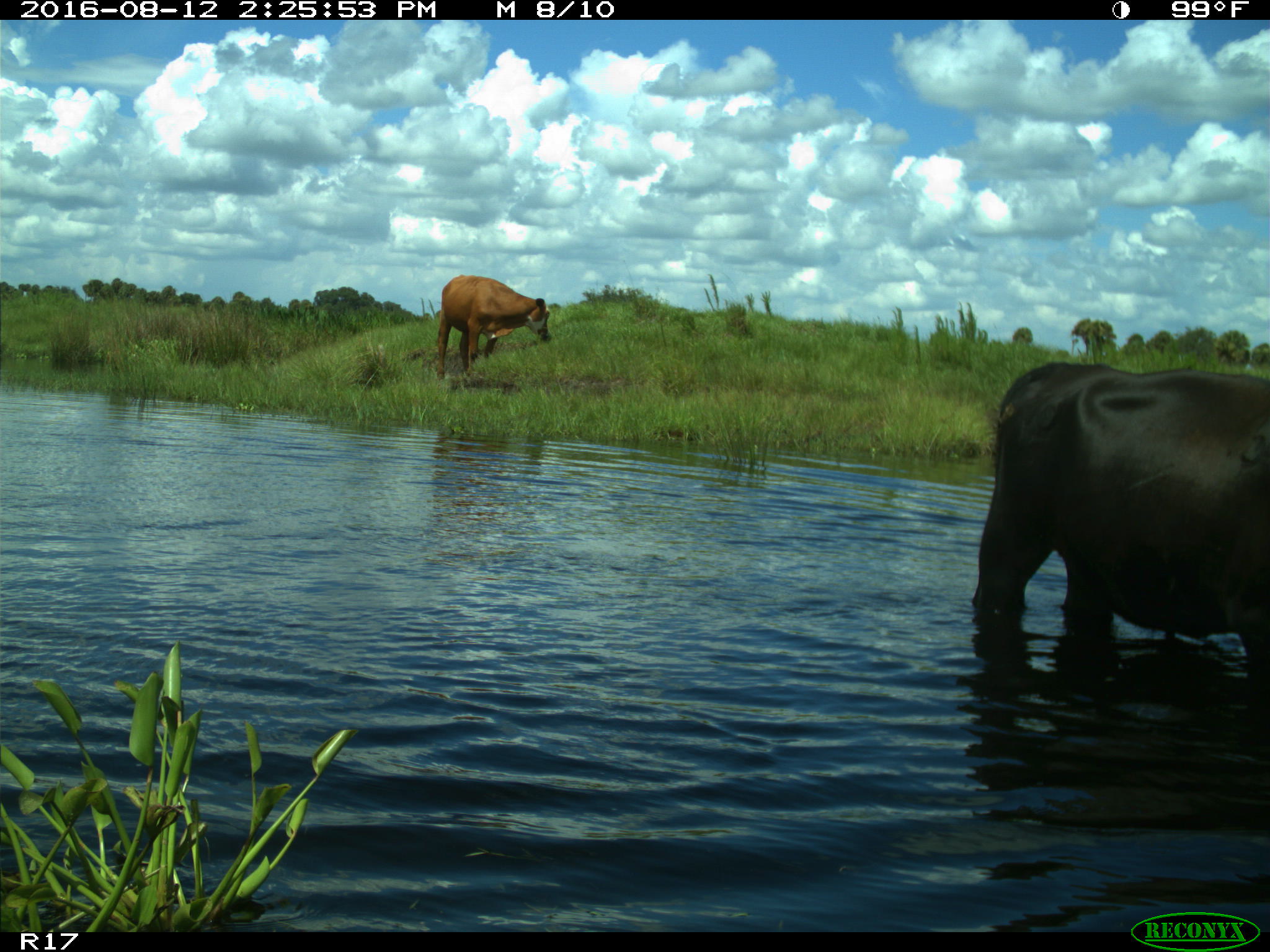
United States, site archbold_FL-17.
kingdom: Animalia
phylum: Chordata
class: Mammalia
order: Artiodactyla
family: Bovidae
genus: Bos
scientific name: Bos taurus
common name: domestic cow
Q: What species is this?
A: Bos taurus (domestic cow).